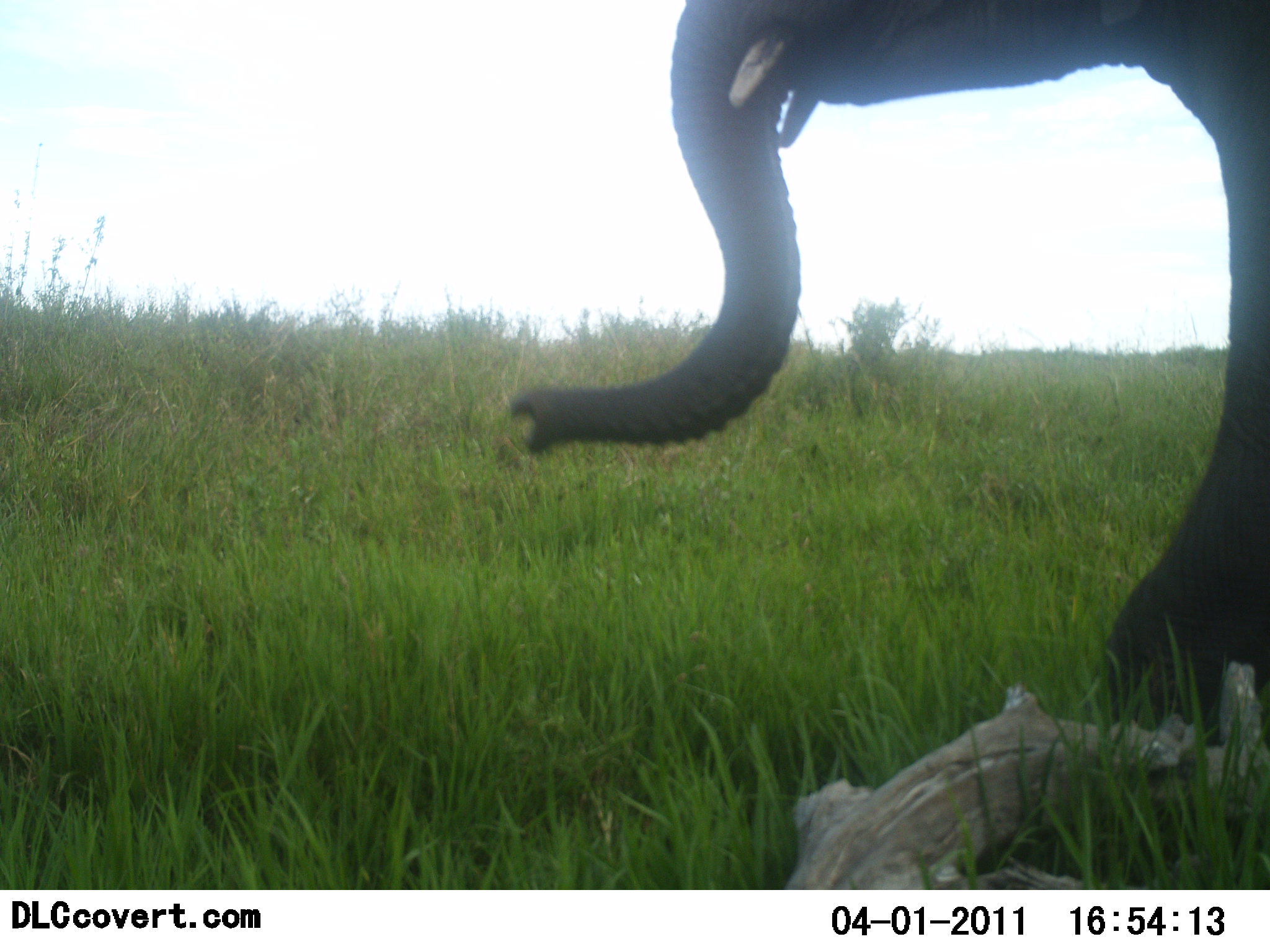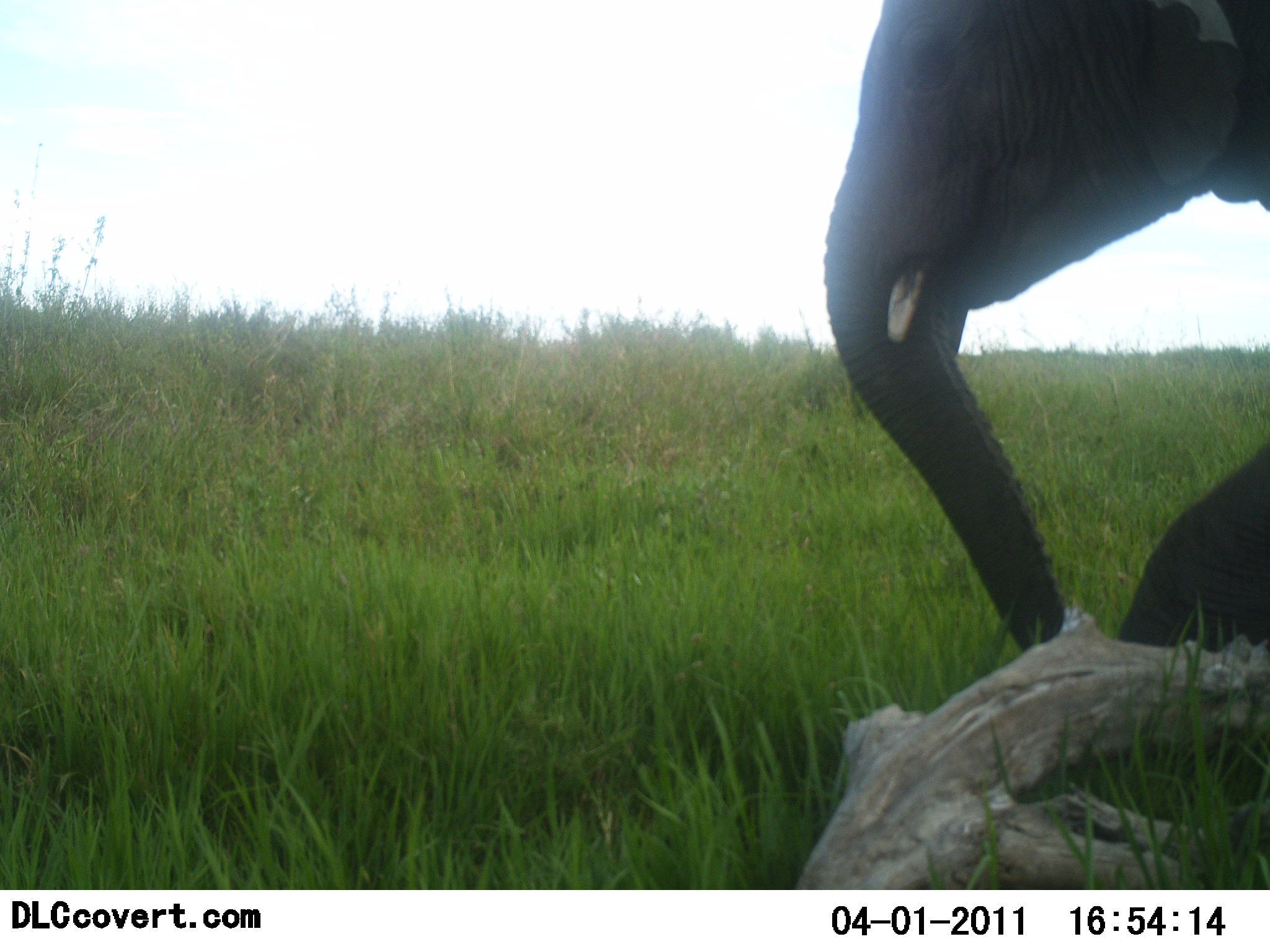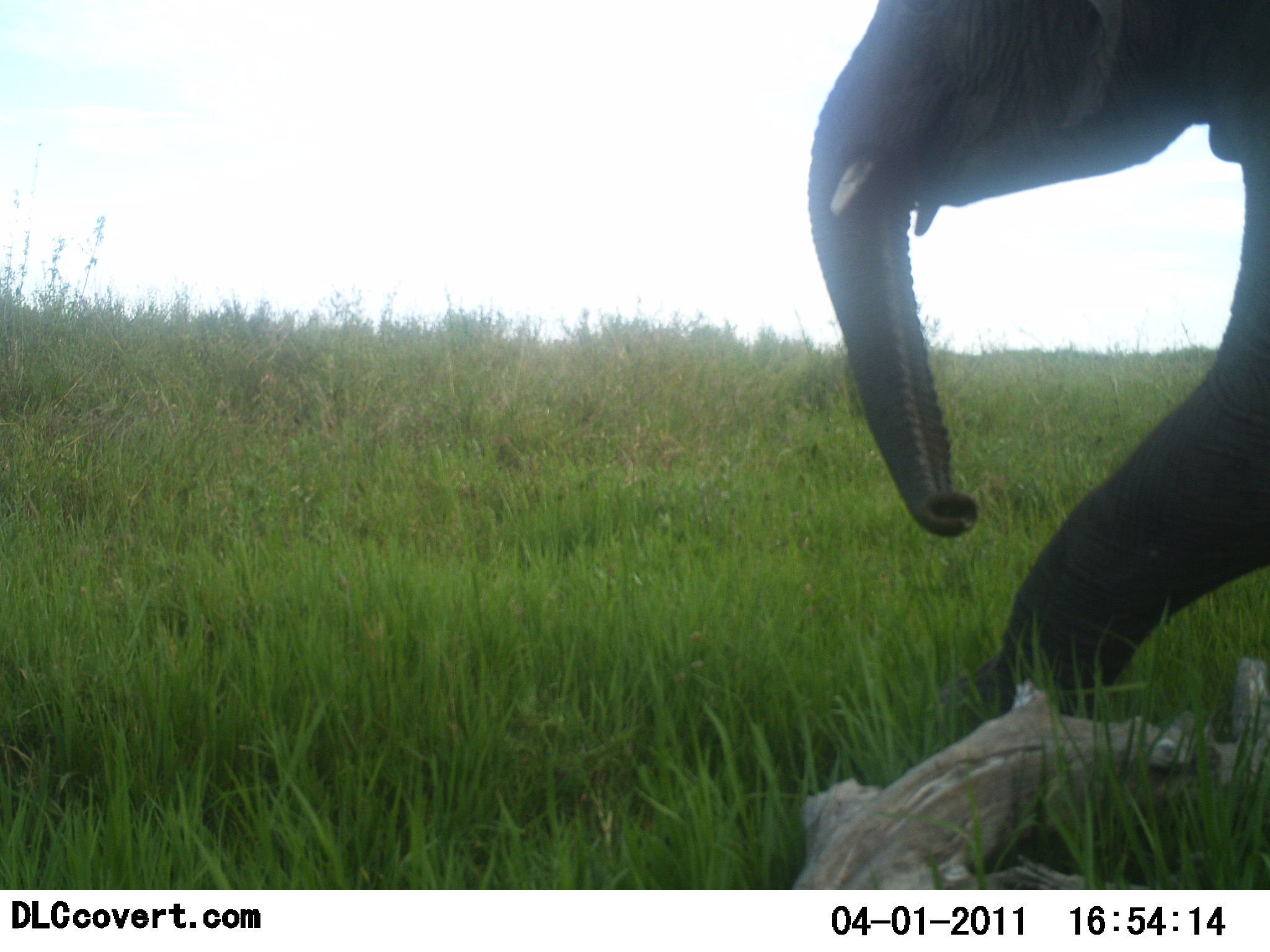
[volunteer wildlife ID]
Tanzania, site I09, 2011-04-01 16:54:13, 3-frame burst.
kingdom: Animalia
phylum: Chordata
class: Mammalia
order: Proboscidea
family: Elephantidae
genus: Loxodonta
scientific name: Loxodonta africana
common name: african bush elephant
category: elephant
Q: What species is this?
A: Elephant (african bush elephant) (Loxodonta africana).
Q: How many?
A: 1.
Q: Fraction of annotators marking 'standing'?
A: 20%.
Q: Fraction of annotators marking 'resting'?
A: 0%.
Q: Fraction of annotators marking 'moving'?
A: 80%.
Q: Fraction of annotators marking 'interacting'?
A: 10%.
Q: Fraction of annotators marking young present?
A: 0%.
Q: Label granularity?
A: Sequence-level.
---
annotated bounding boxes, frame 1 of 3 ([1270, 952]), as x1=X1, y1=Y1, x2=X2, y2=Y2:
animal: x1=502, y1=0, x2=1270, y2=755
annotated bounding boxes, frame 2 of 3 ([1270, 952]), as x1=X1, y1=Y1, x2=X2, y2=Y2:
animal: x1=822, y1=0, x2=1270, y2=678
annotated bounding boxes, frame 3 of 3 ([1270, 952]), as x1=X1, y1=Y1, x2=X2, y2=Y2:
animal: x1=807, y1=0, x2=1270, y2=745